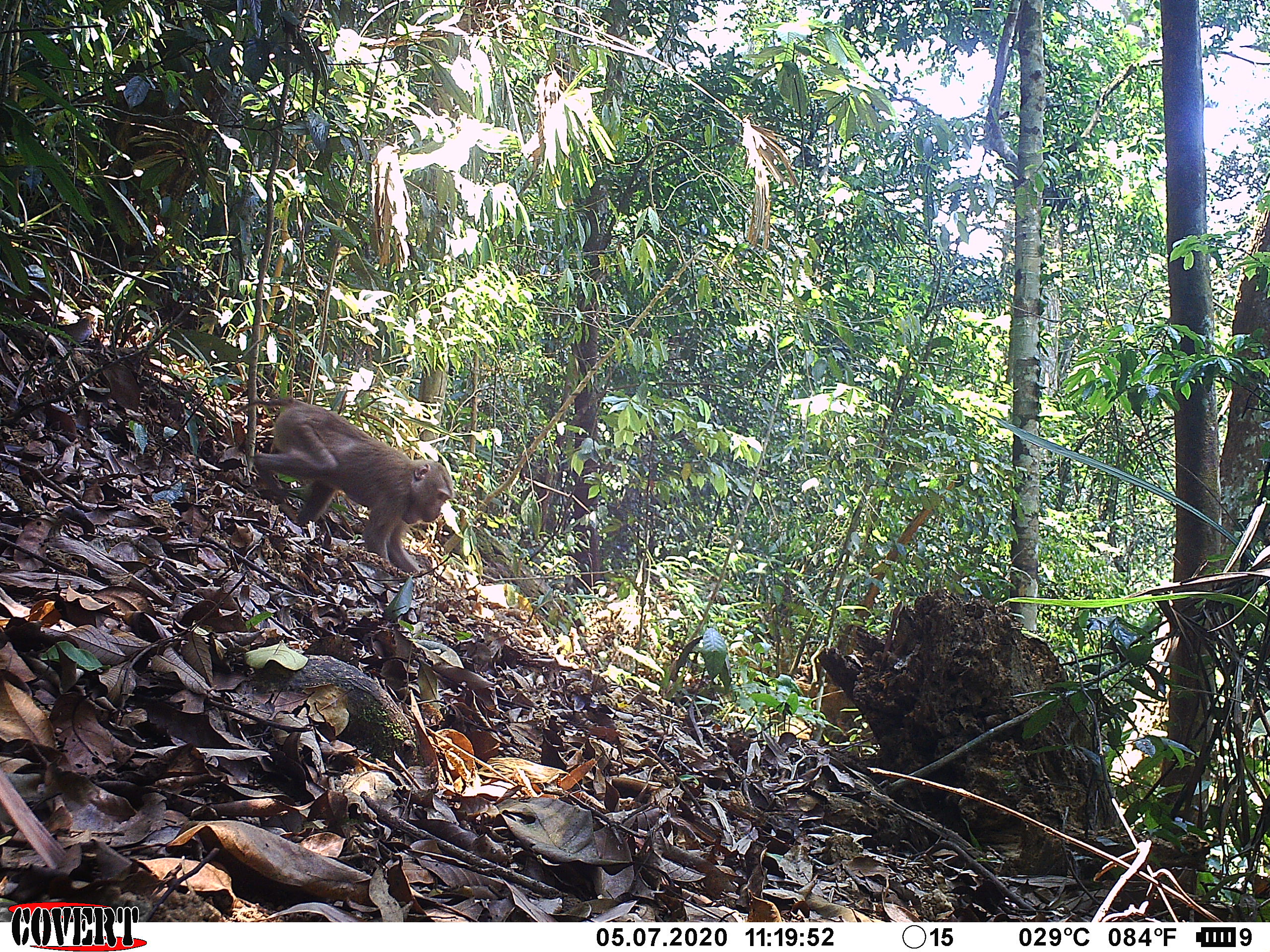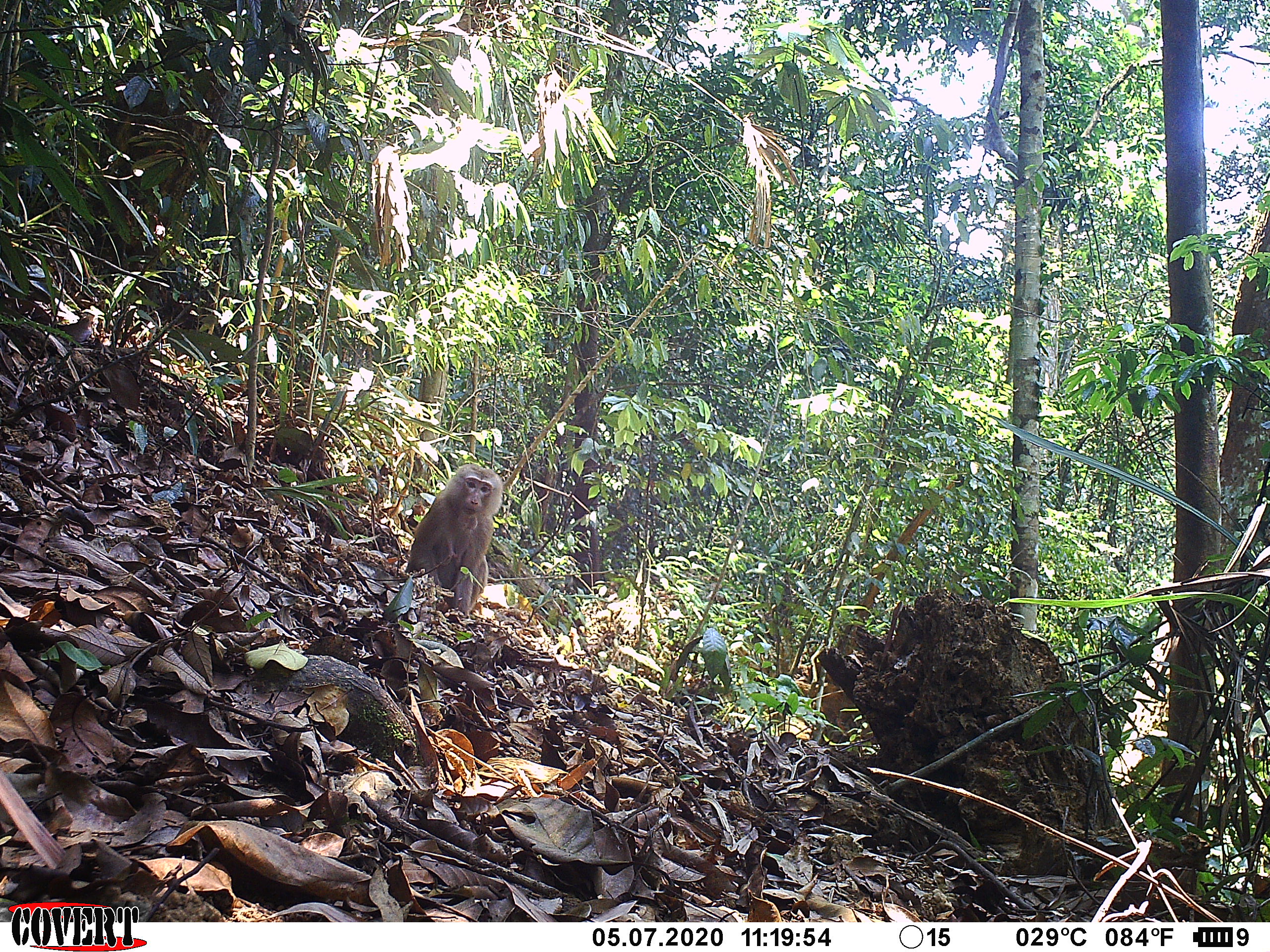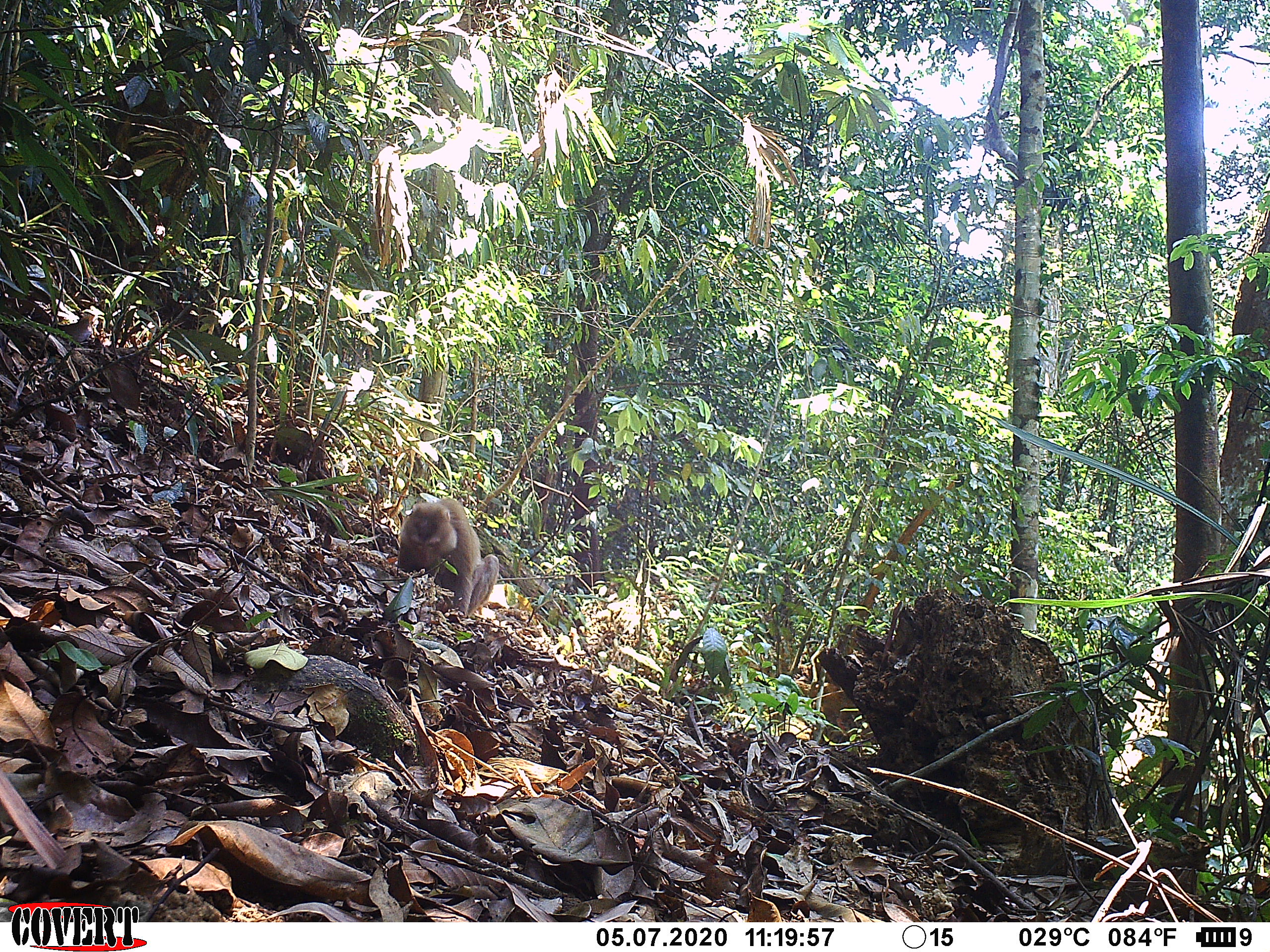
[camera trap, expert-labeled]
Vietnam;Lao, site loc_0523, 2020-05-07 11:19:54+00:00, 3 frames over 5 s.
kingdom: Animalia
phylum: Chordata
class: Mammalia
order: Primates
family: Cercopithecidae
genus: Macaca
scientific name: Macaca nemestrina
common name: pig-tailed macaque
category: pig tailed macaque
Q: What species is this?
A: Pig tailed macaque (pig-tailed macaque) (Macaca nemestrina).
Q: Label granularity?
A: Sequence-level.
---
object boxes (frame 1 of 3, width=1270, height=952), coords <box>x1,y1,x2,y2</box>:
pig tailed macaque: <box>233,396,454,573</box>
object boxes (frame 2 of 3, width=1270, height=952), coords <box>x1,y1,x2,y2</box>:
pig tailed macaque: <box>404,464,503,617</box>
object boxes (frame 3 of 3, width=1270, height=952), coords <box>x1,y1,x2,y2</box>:
pig tailed macaque: <box>397,497,500,616</box>